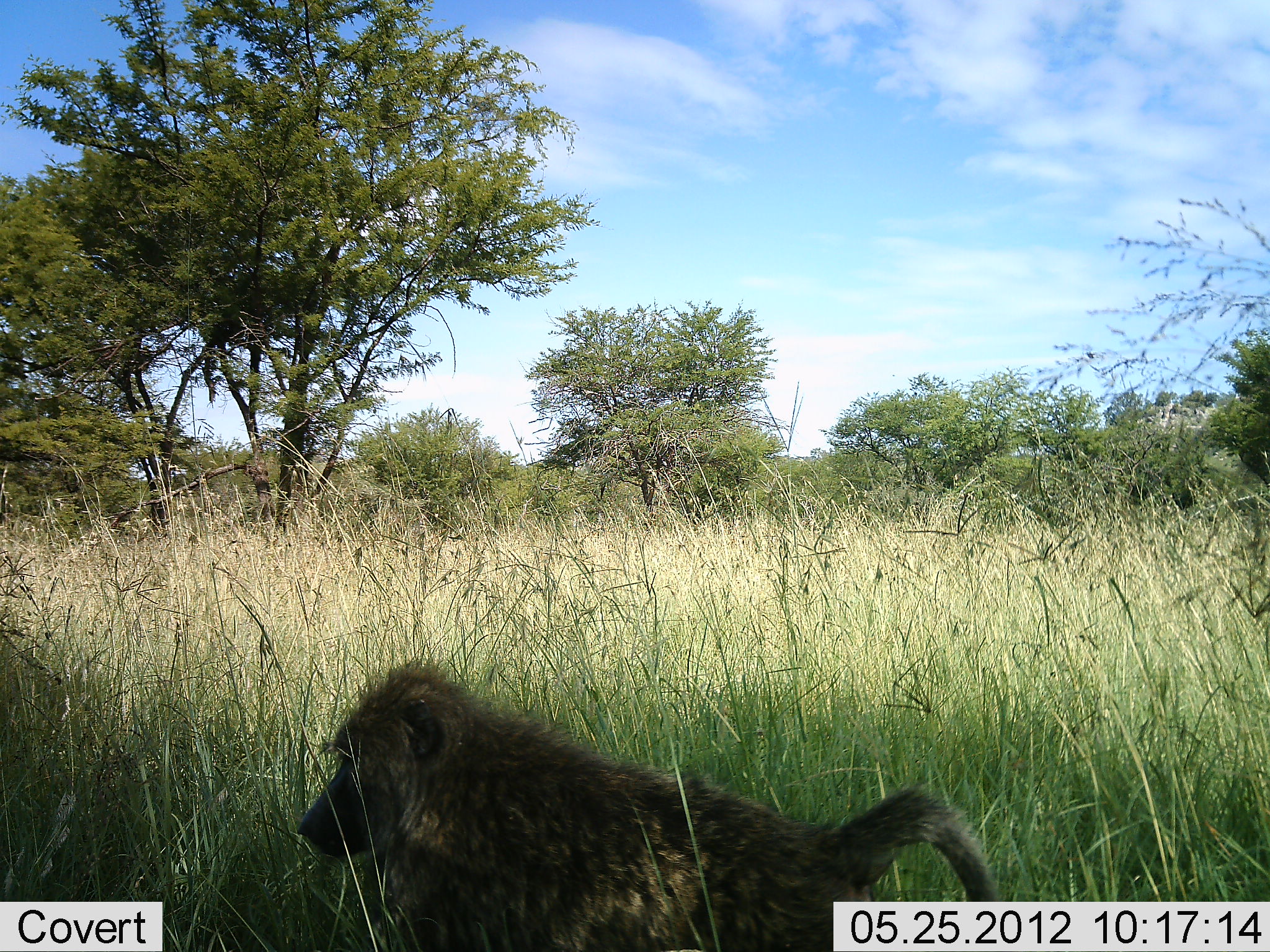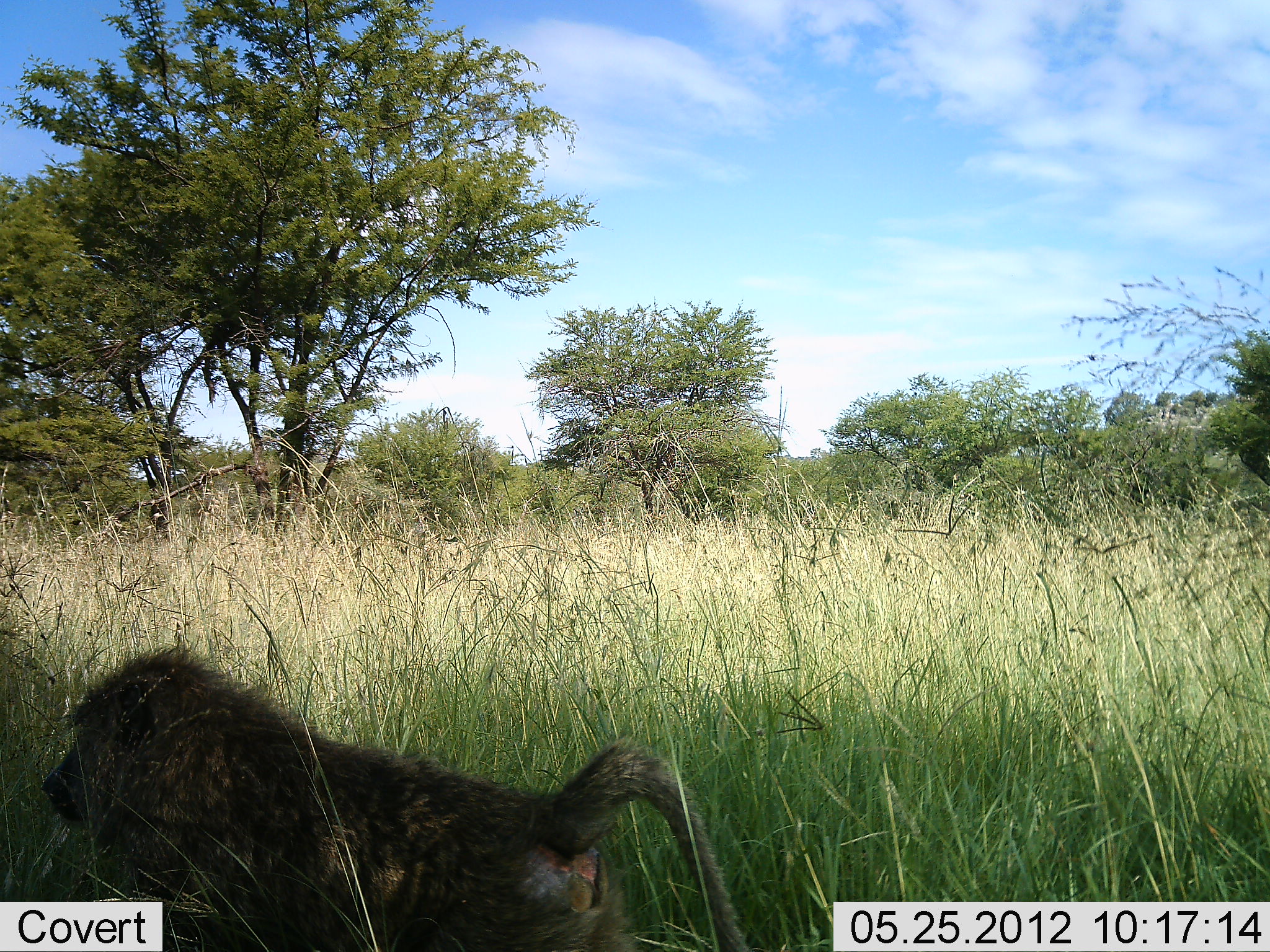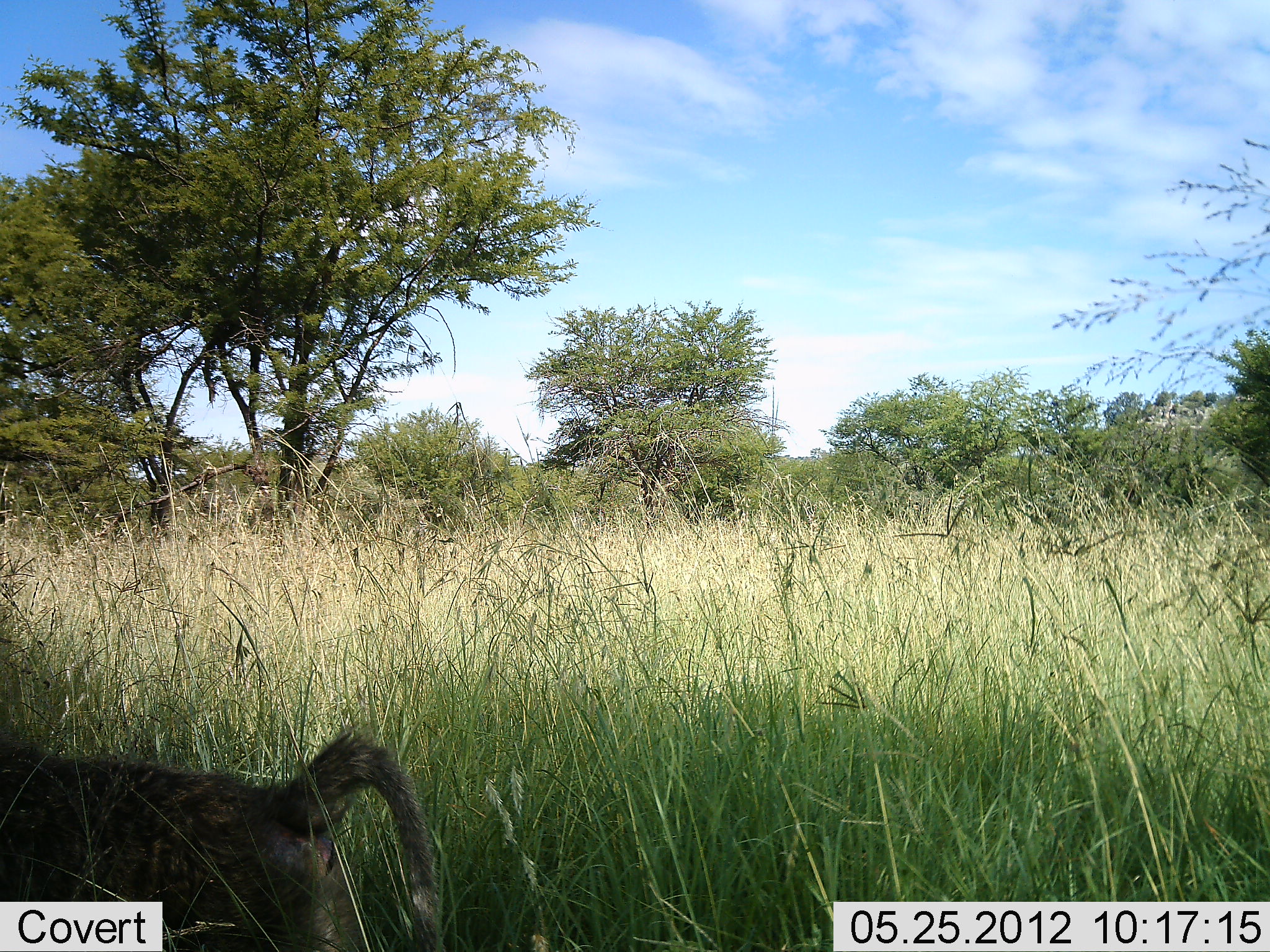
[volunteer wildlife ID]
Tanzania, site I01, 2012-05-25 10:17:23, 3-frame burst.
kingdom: Animalia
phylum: Chordata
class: Mammalia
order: Primates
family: Cercopithecidae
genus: Papio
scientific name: Papio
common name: baboon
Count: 1.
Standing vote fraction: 0%.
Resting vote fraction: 0%.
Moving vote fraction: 100%.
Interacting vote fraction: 0%.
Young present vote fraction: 0%.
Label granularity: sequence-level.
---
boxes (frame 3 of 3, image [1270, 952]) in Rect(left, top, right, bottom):
animal: Rect(1, 719, 413, 793)